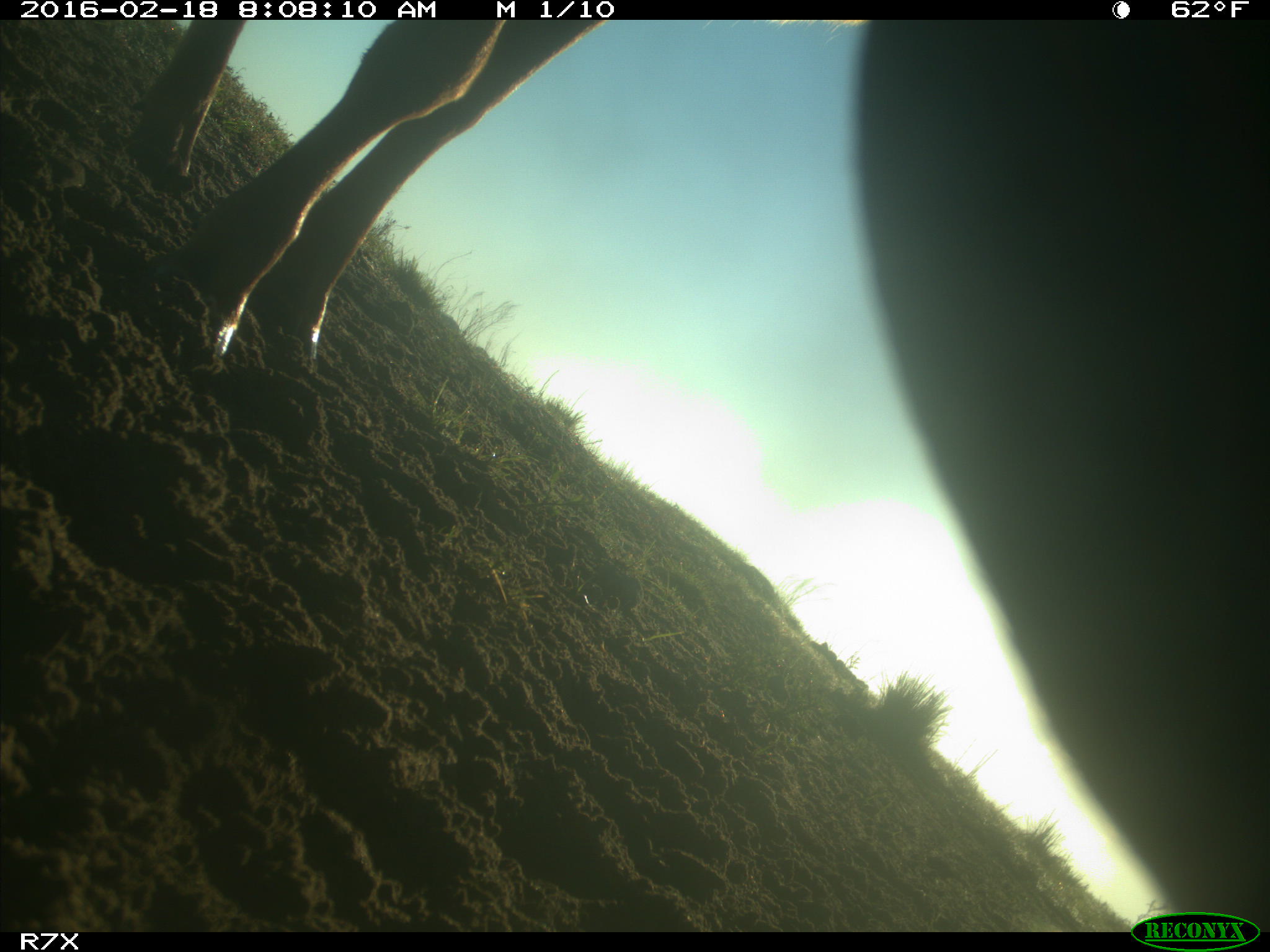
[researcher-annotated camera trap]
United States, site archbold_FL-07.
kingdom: Animalia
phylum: Chordata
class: Mammalia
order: Artiodactyla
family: Bovidae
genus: Bos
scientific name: Bos taurus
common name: domestic cow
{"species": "Bos taurus (domestic cow)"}